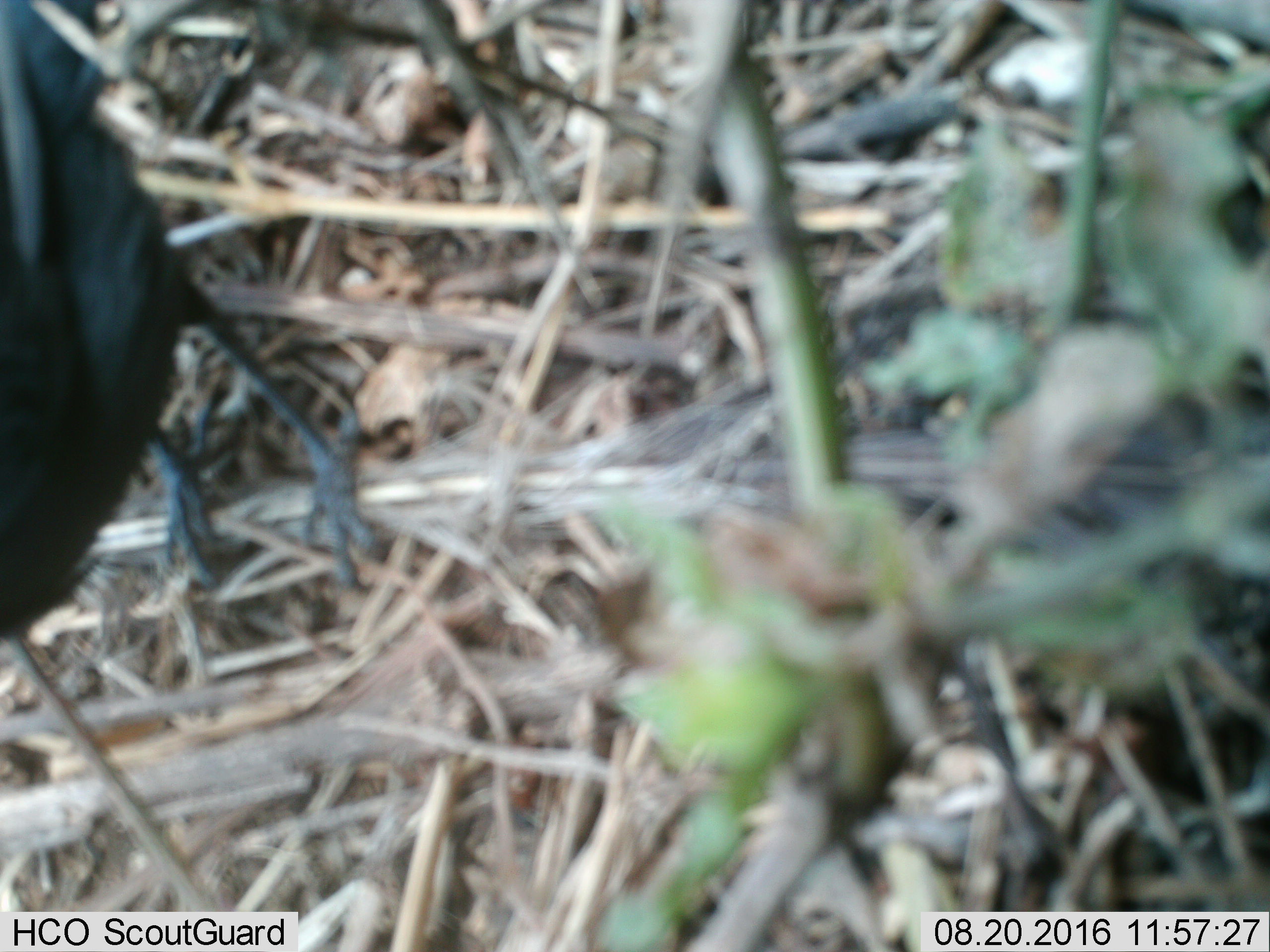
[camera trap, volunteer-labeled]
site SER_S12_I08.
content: unidentified animal